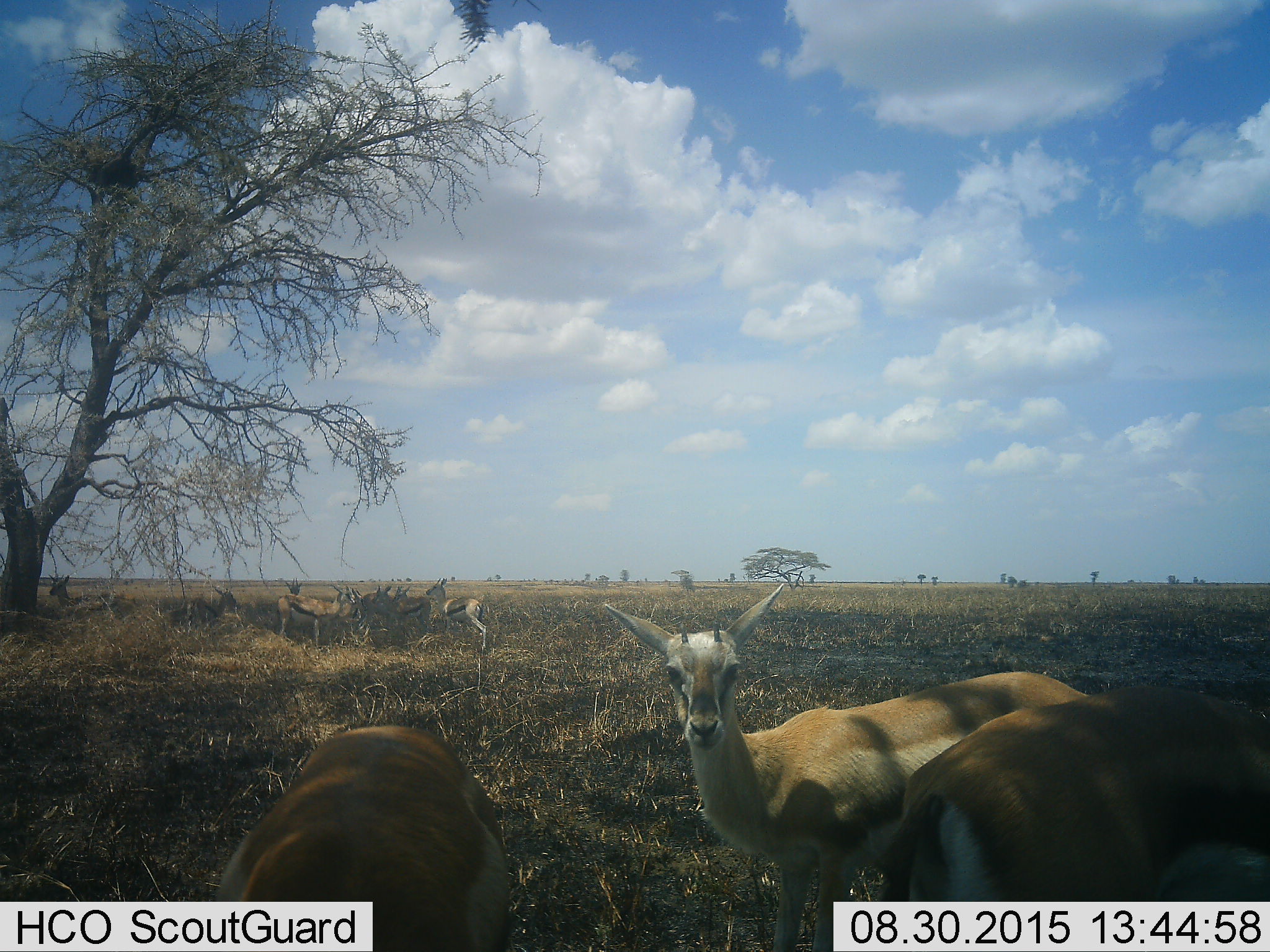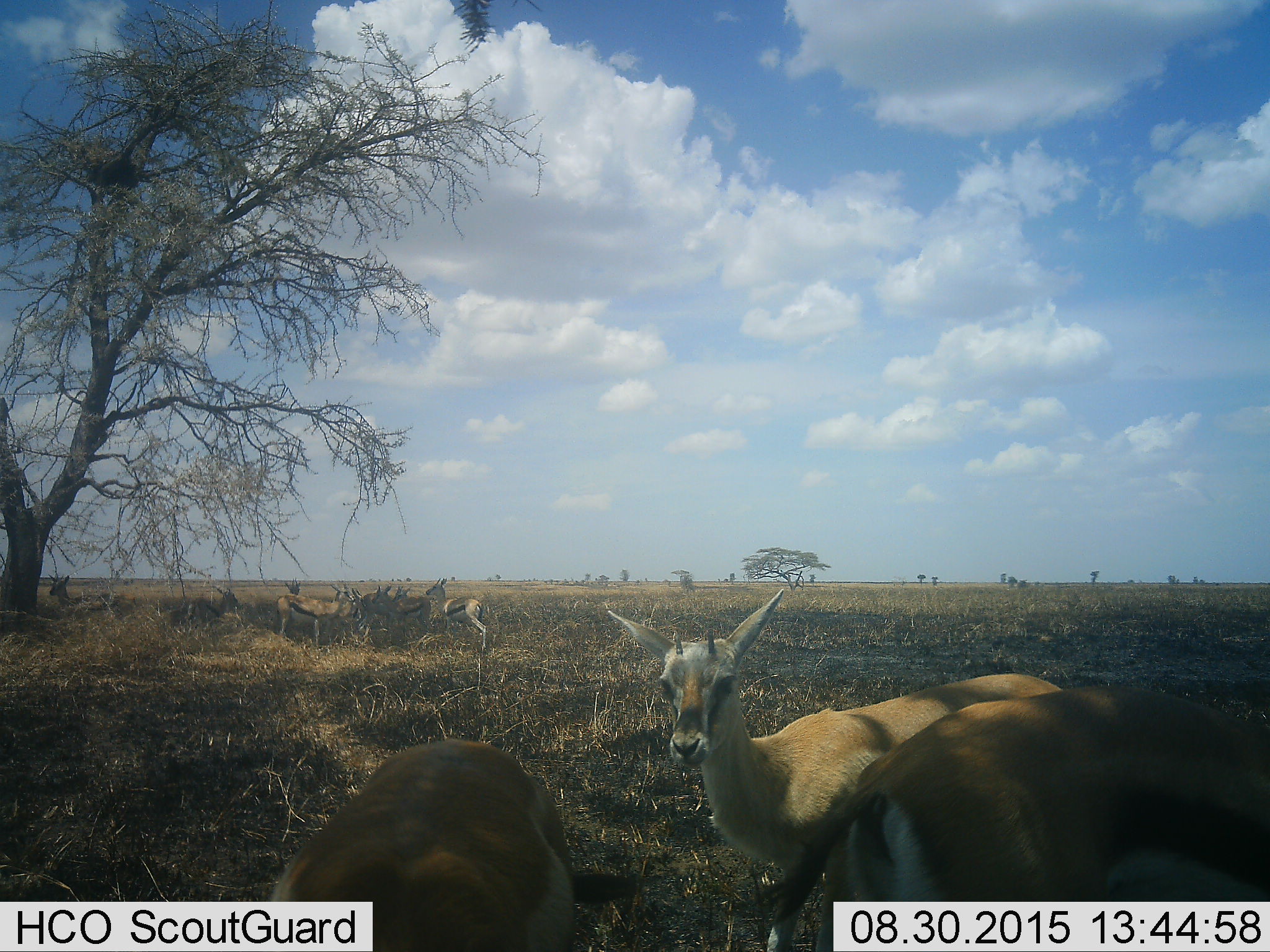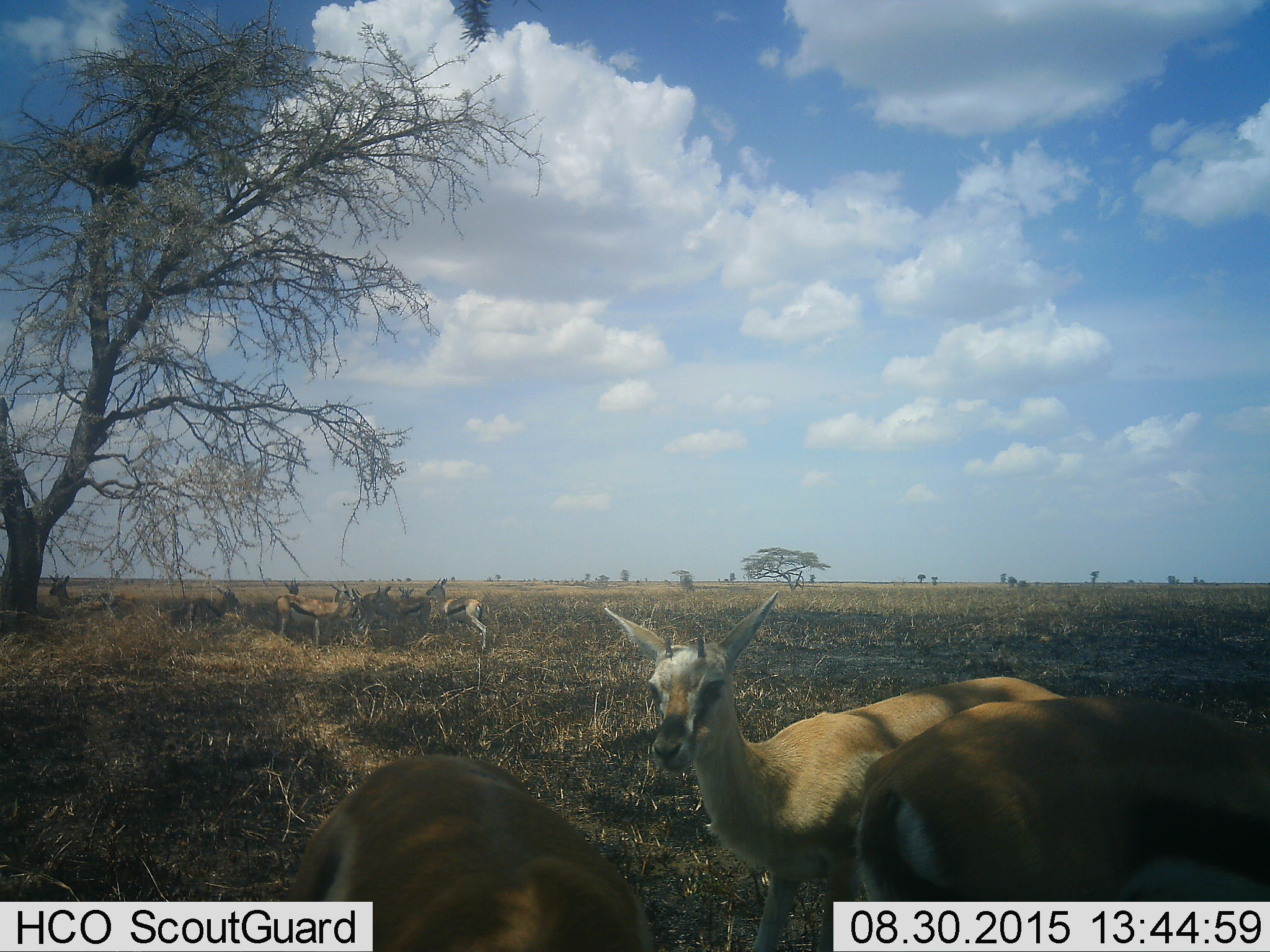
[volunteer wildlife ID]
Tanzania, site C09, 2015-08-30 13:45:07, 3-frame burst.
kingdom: Animalia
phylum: Chordata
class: Mammalia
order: Artiodactyla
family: Bovidae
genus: Eudorcas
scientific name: Eudorcas thomsonii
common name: thomson's gazelle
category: gazellethomsons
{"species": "gazellethomsons (thomson's gazelle) (Eudorcas thomsonii)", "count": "11-50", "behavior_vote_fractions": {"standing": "92%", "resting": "38%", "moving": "23%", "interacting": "15%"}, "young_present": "15%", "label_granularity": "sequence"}